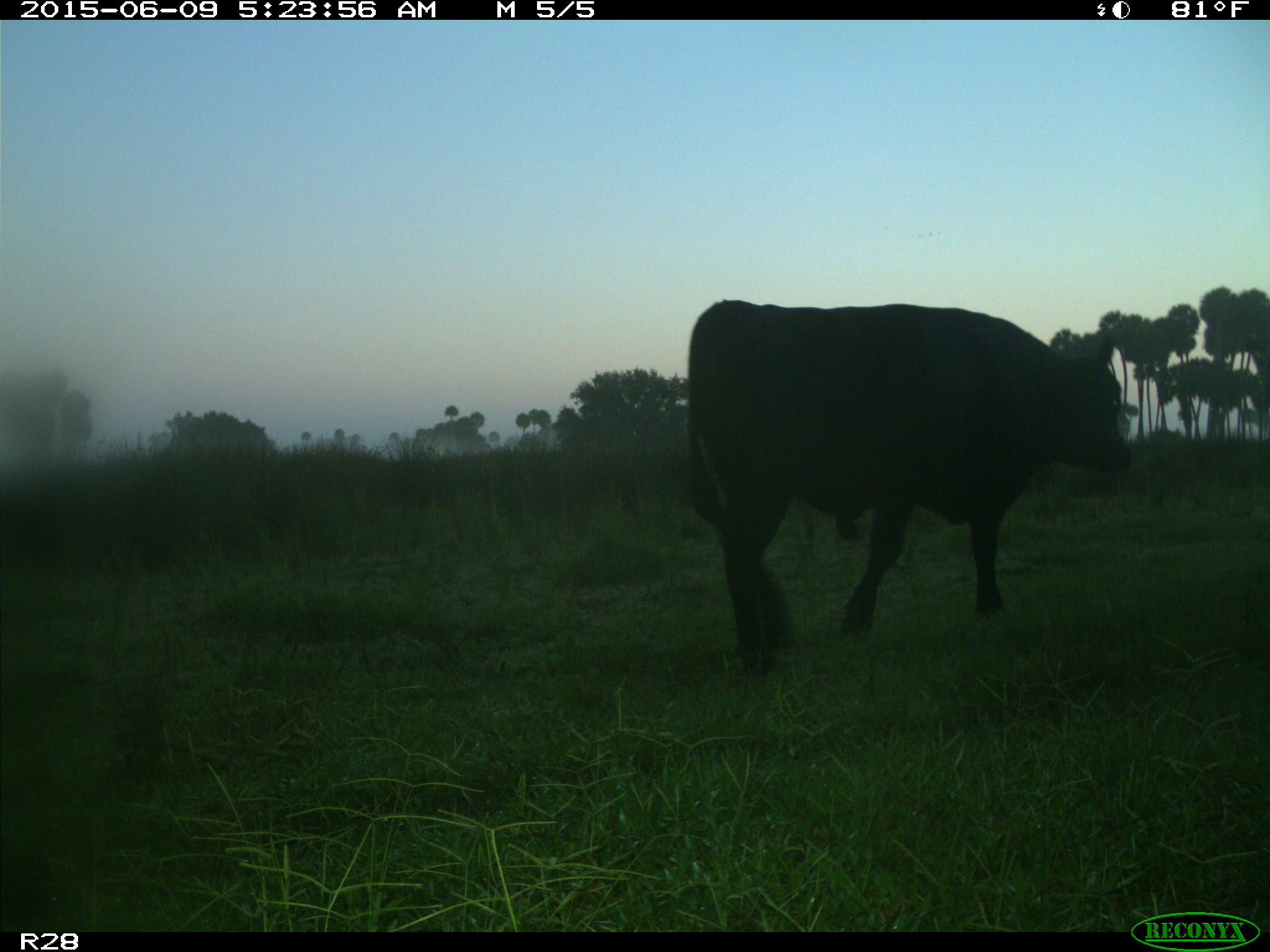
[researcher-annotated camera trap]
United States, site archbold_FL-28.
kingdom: Animalia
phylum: Chordata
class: Mammalia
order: Artiodactyla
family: Bovidae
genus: Bos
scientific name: Bos taurus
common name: domestic cow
Bos taurus (domestic cow).